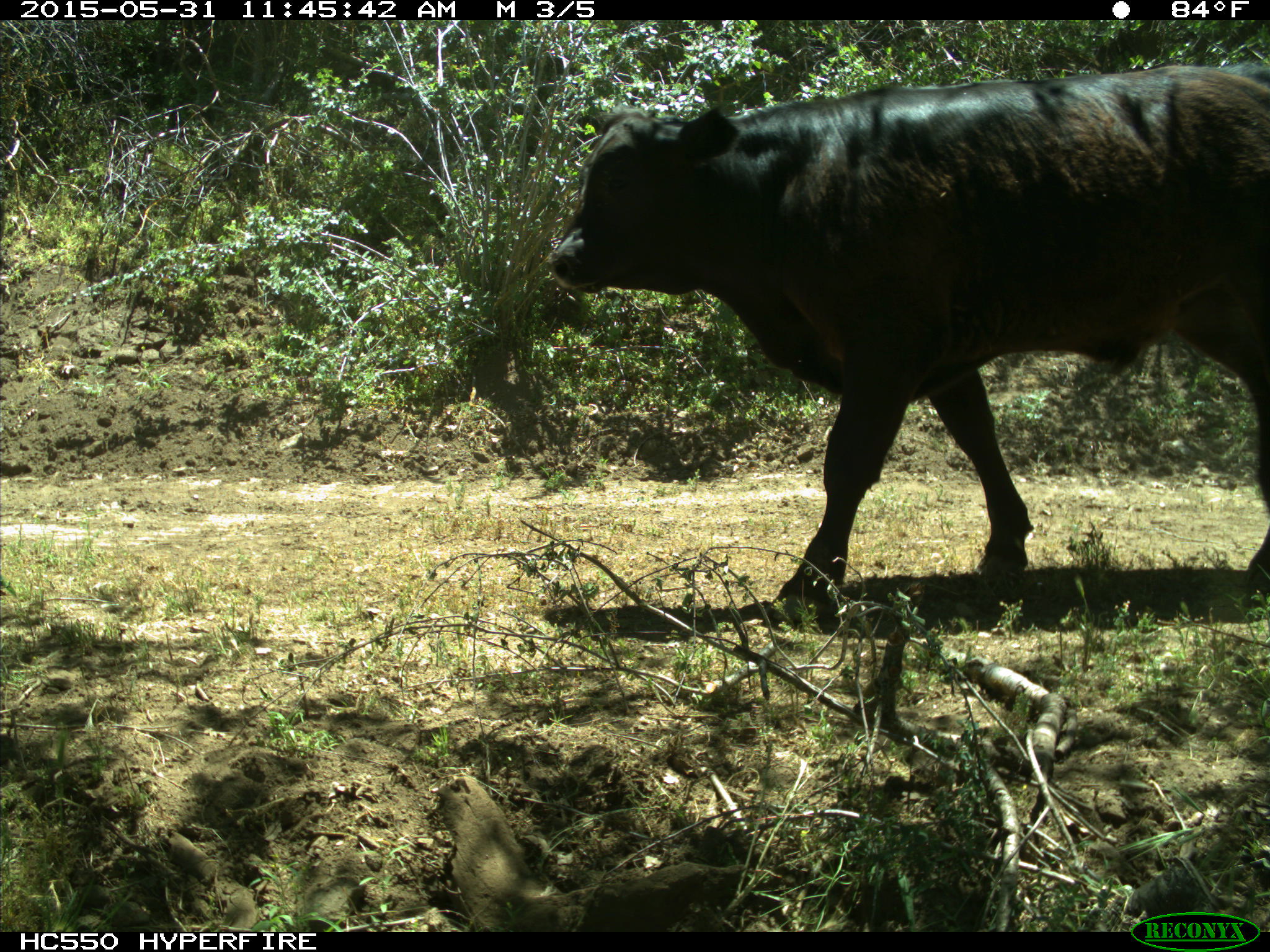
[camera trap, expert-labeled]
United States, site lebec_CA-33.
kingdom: Animalia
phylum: Chordata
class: Mammalia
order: Artiodactyla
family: Bovidae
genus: Bos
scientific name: Bos taurus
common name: domestic cow